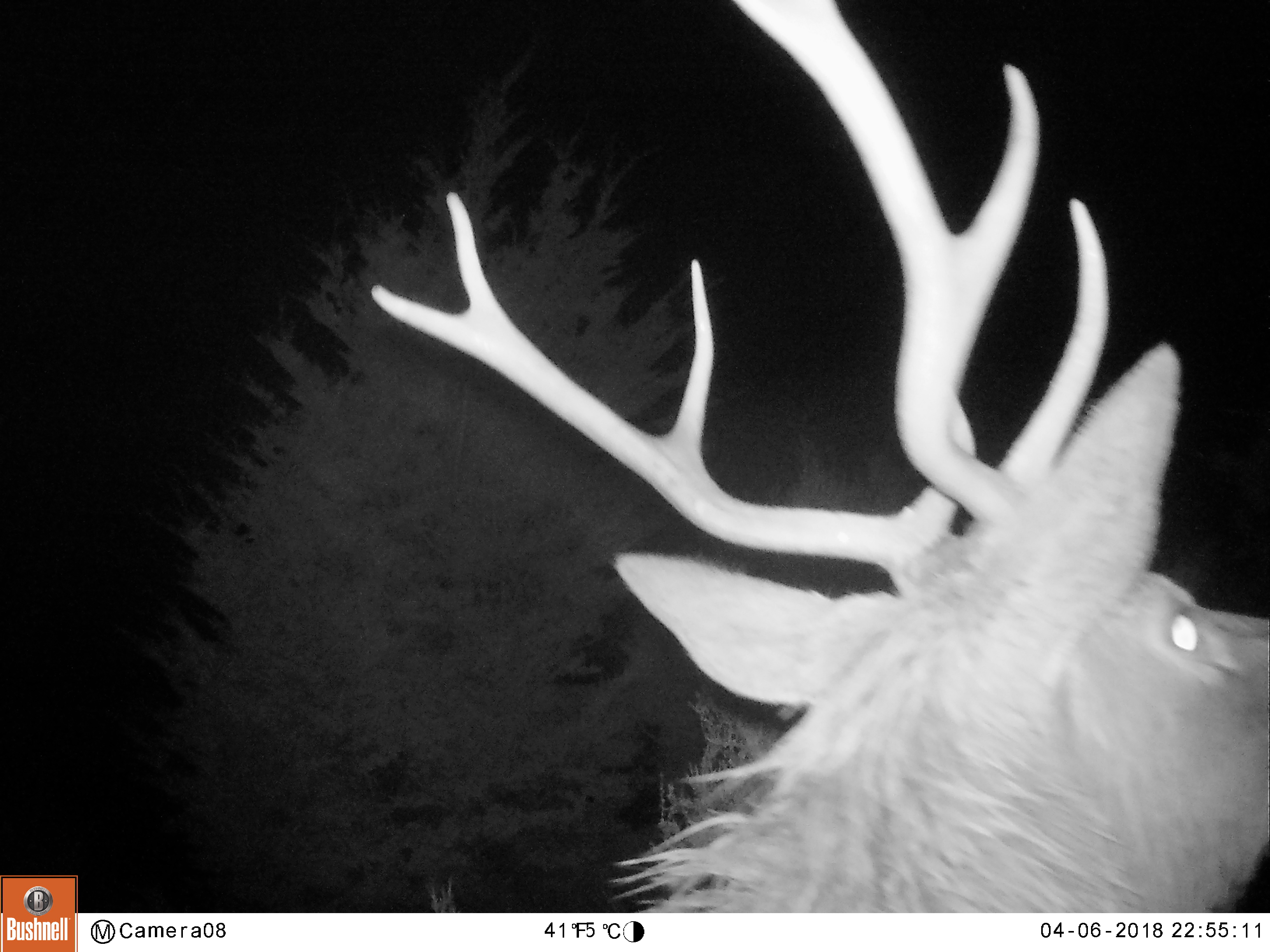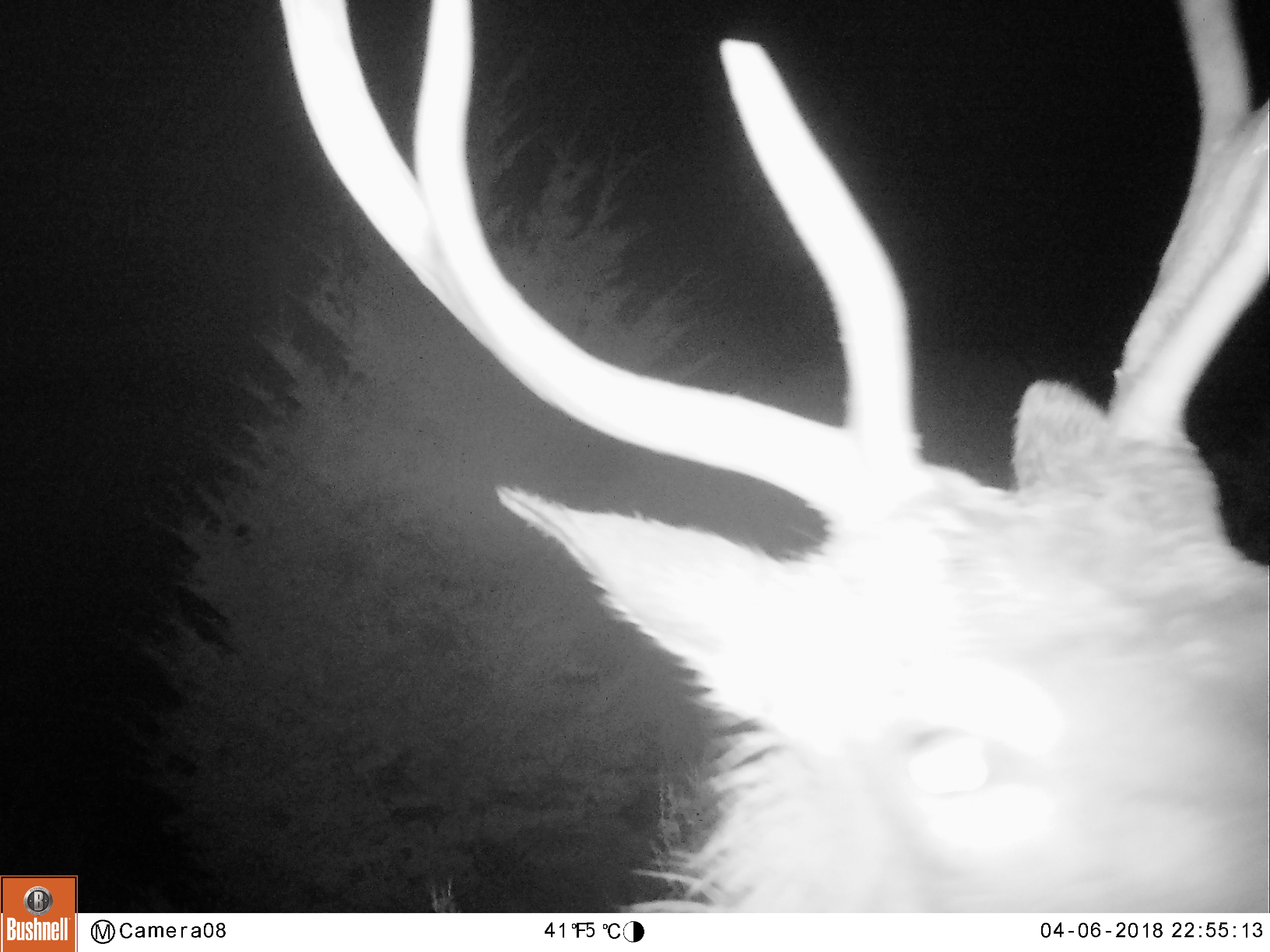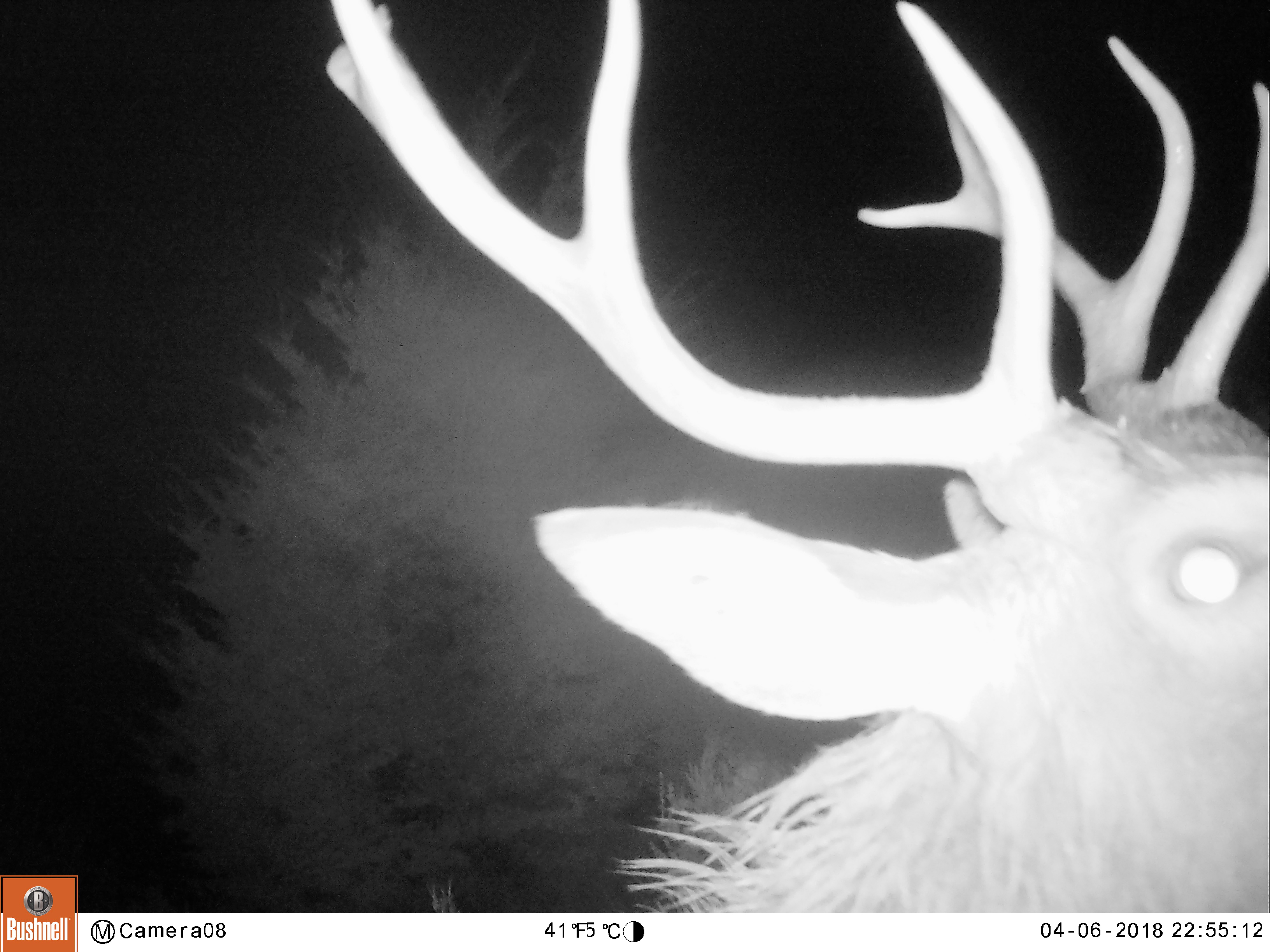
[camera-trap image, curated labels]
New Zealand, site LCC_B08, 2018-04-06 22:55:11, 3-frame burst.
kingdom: Animalia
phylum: Chordata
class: Mammalia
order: Artiodactyla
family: Cervidae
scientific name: Cervidae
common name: deer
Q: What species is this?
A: Deer (Cervidae).